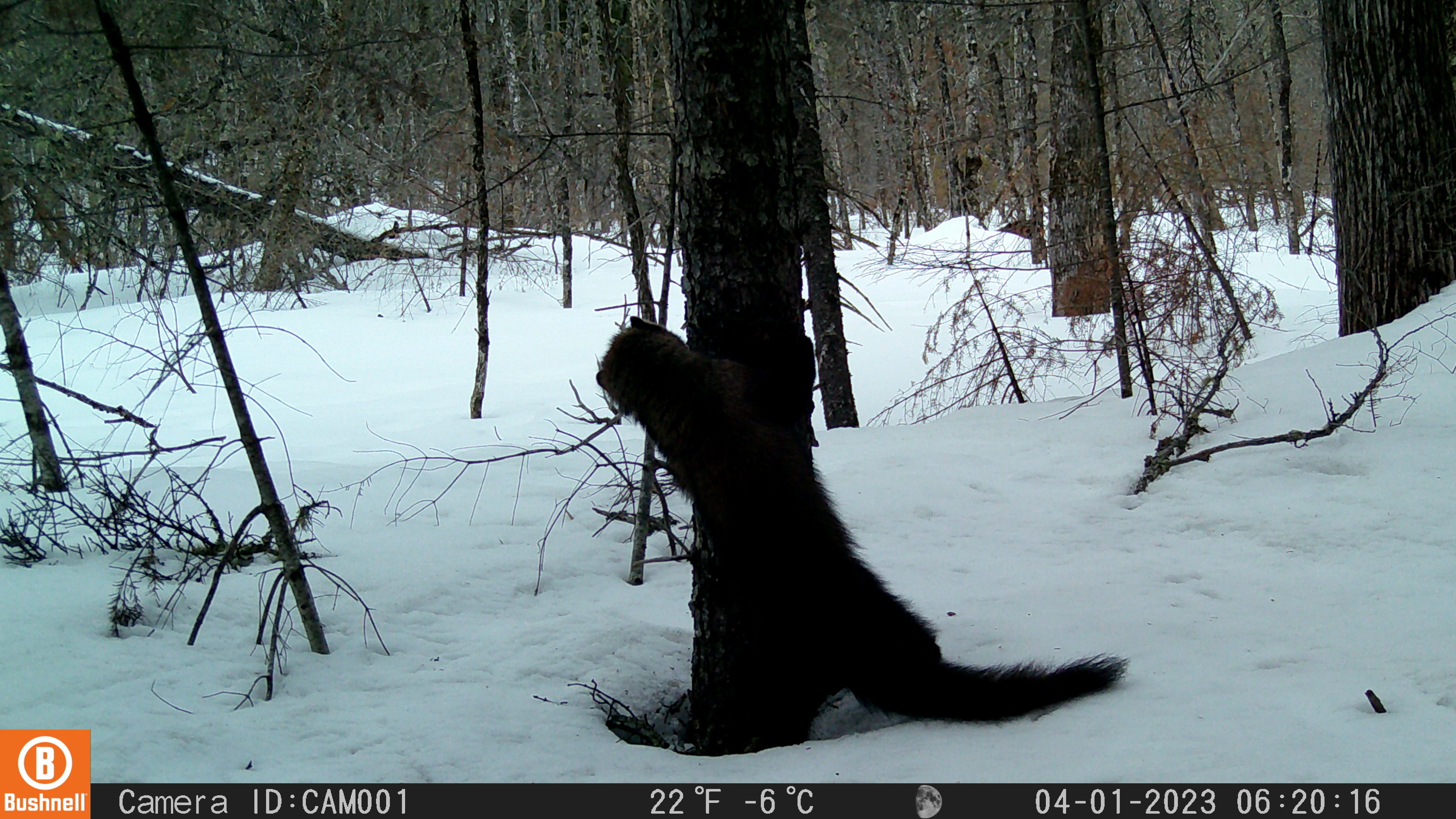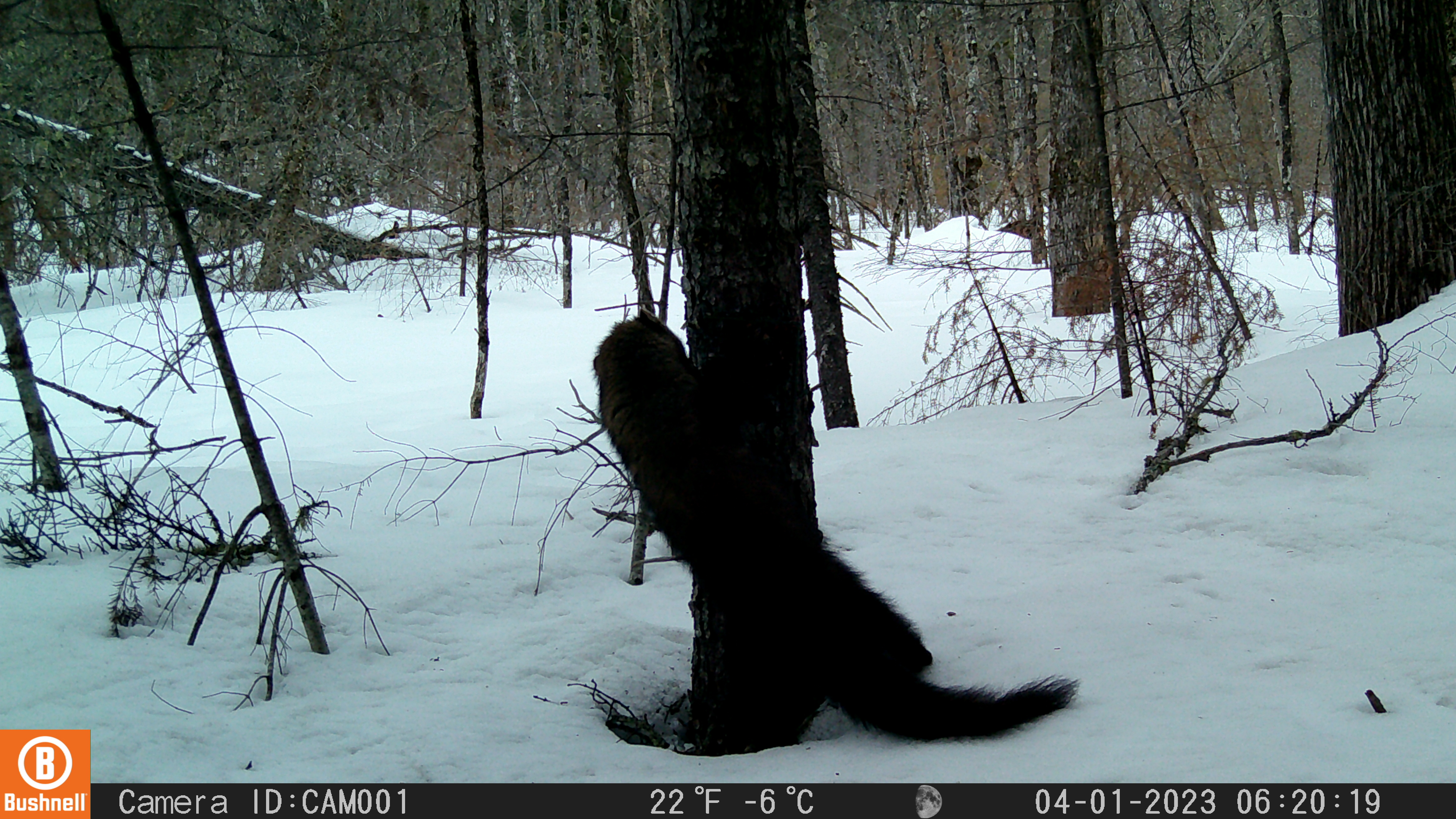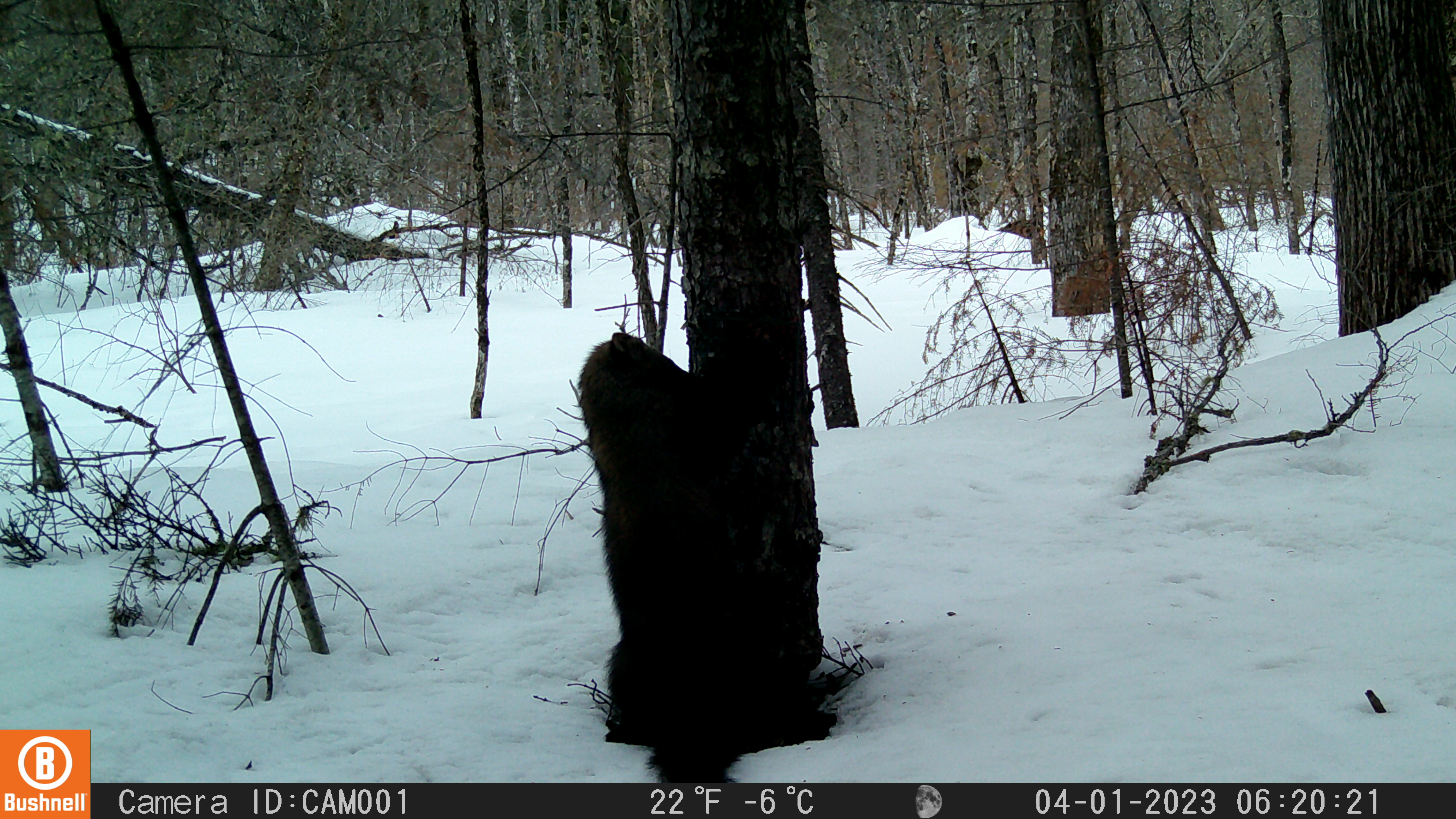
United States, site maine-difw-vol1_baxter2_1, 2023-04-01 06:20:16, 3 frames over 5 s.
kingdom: Animalia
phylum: Chordata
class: Mammalia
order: Carnivora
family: Mustelidae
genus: Pekania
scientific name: Pekania pennanti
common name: fisher